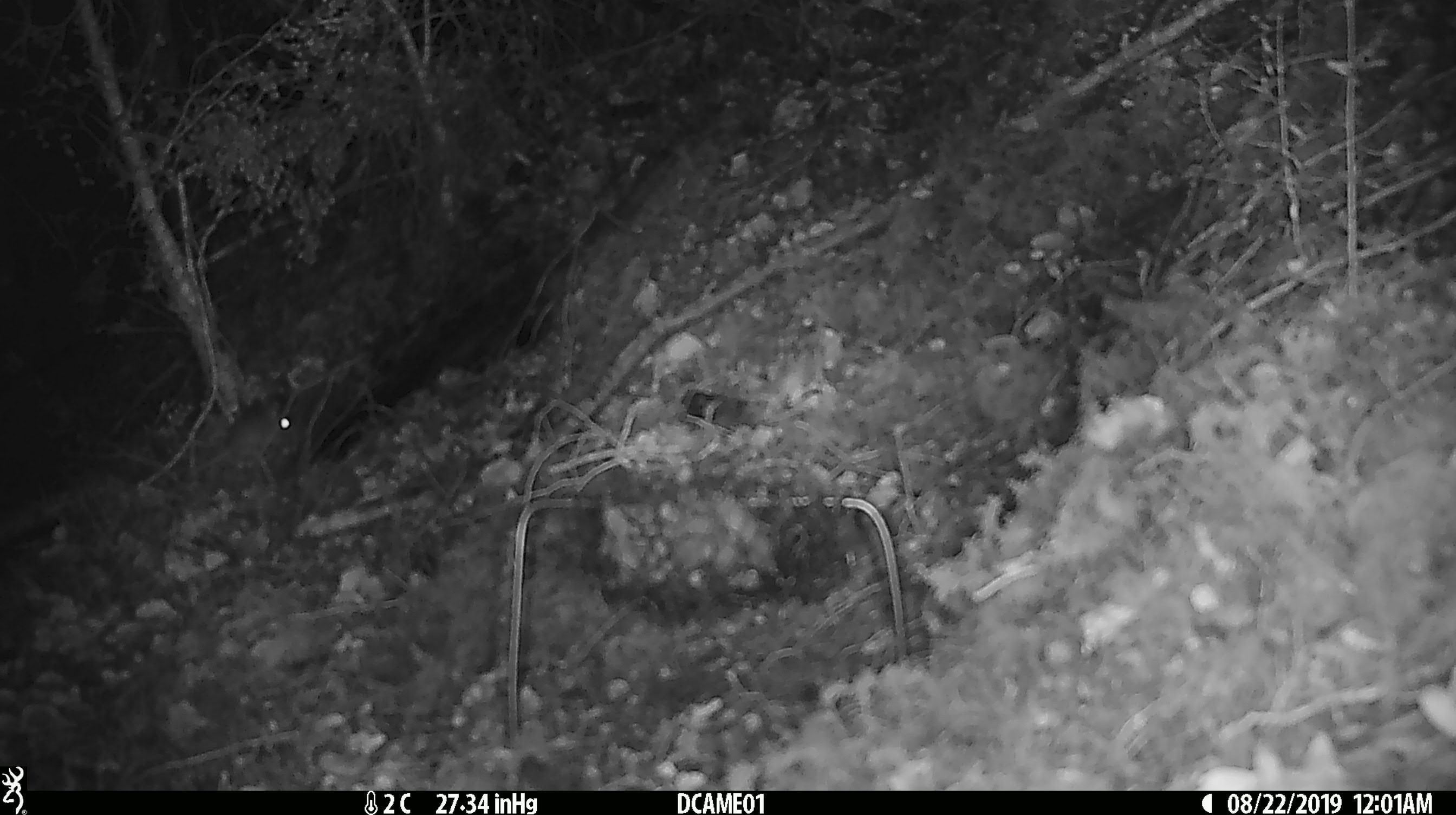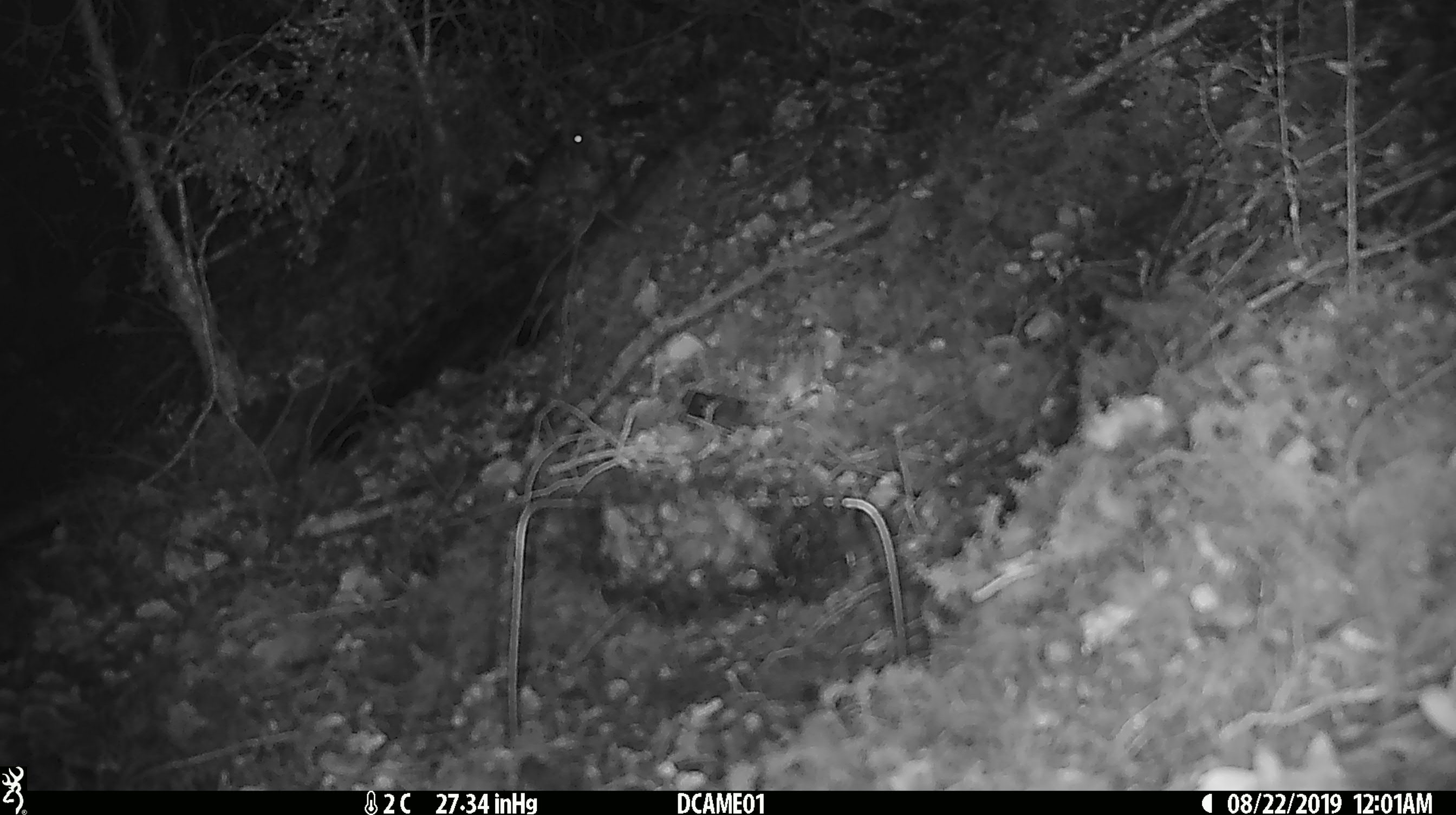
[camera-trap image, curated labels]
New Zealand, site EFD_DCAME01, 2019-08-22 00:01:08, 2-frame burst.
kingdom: Animalia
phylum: Chordata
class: Mammalia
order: Rodentia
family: Muridae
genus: Mus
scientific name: Mus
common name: mouse